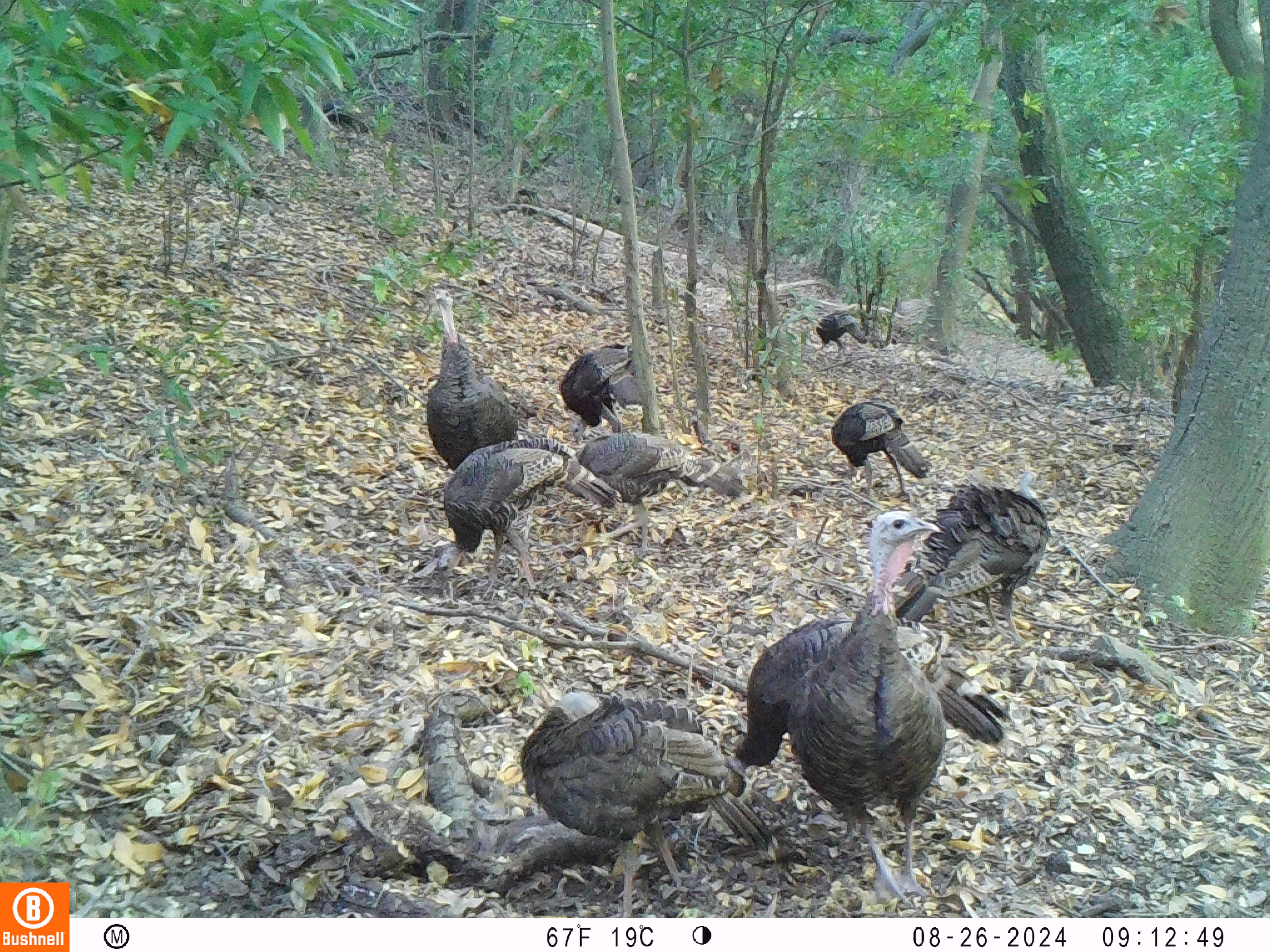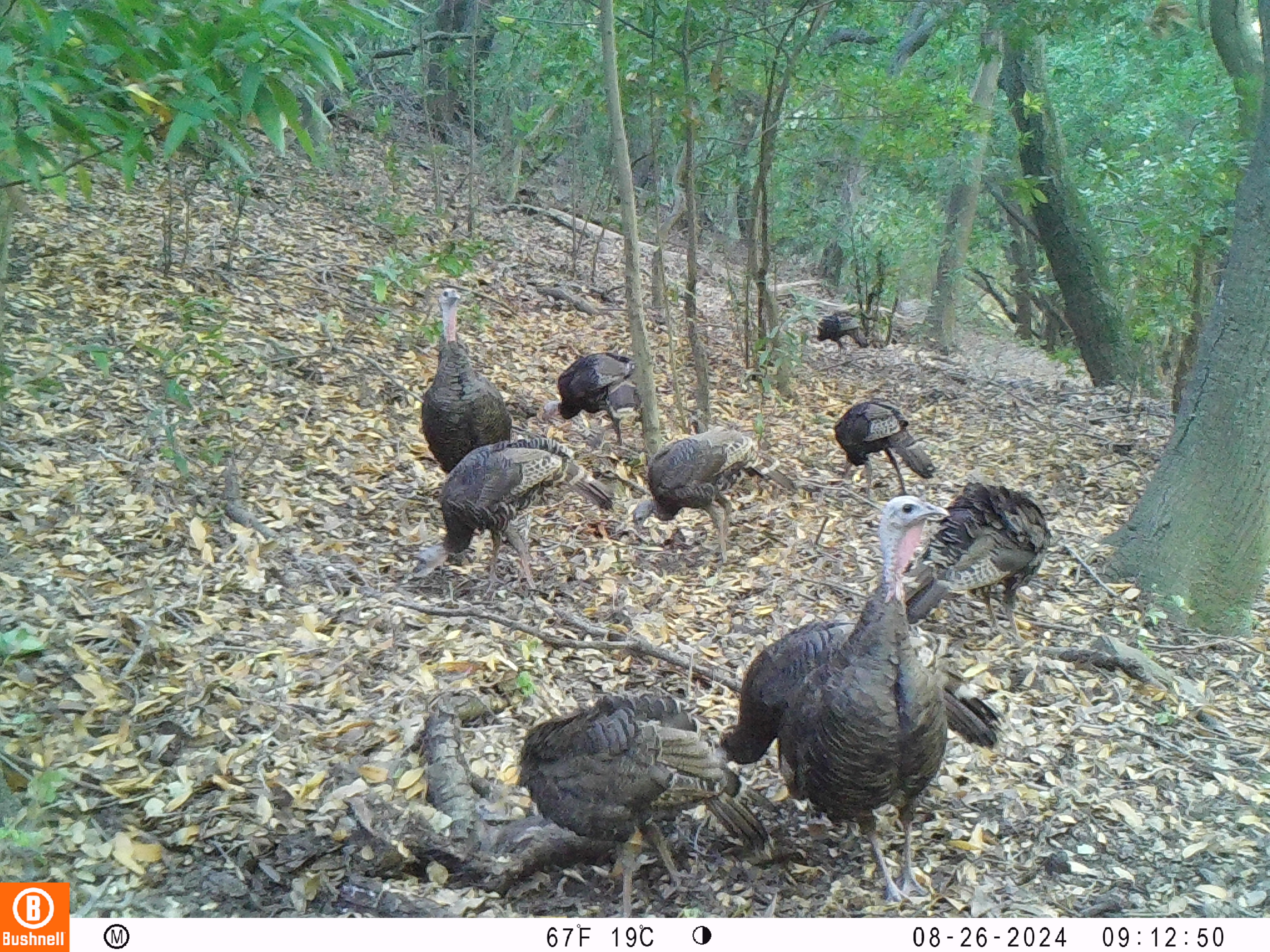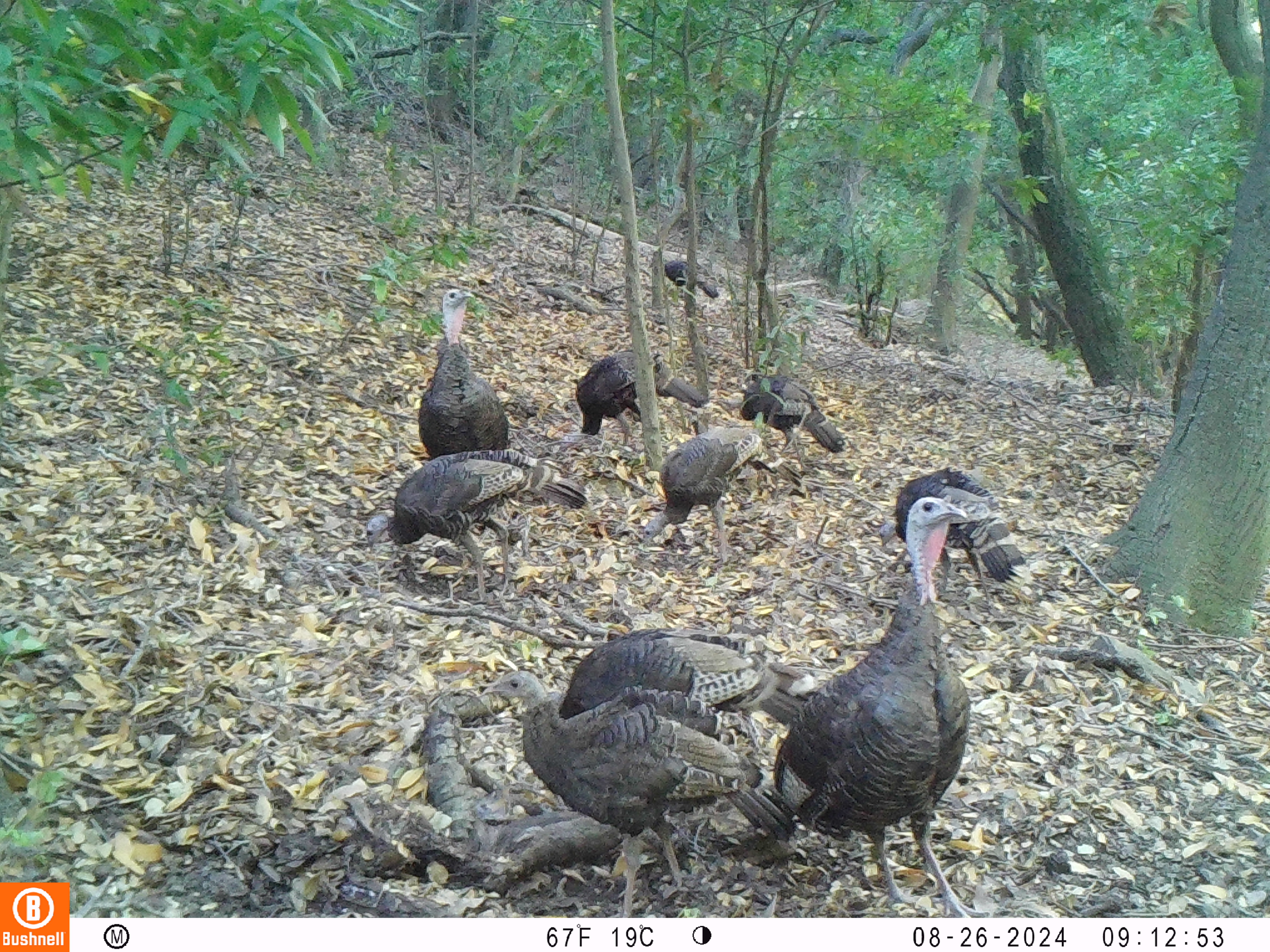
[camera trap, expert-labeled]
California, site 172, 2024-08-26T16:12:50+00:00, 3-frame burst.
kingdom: Animalia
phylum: Chordata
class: Aves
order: Galliformes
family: Phasianidae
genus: Meleagris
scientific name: Meleagris gallopavo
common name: turkey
Turkey (Meleagris gallopavo).